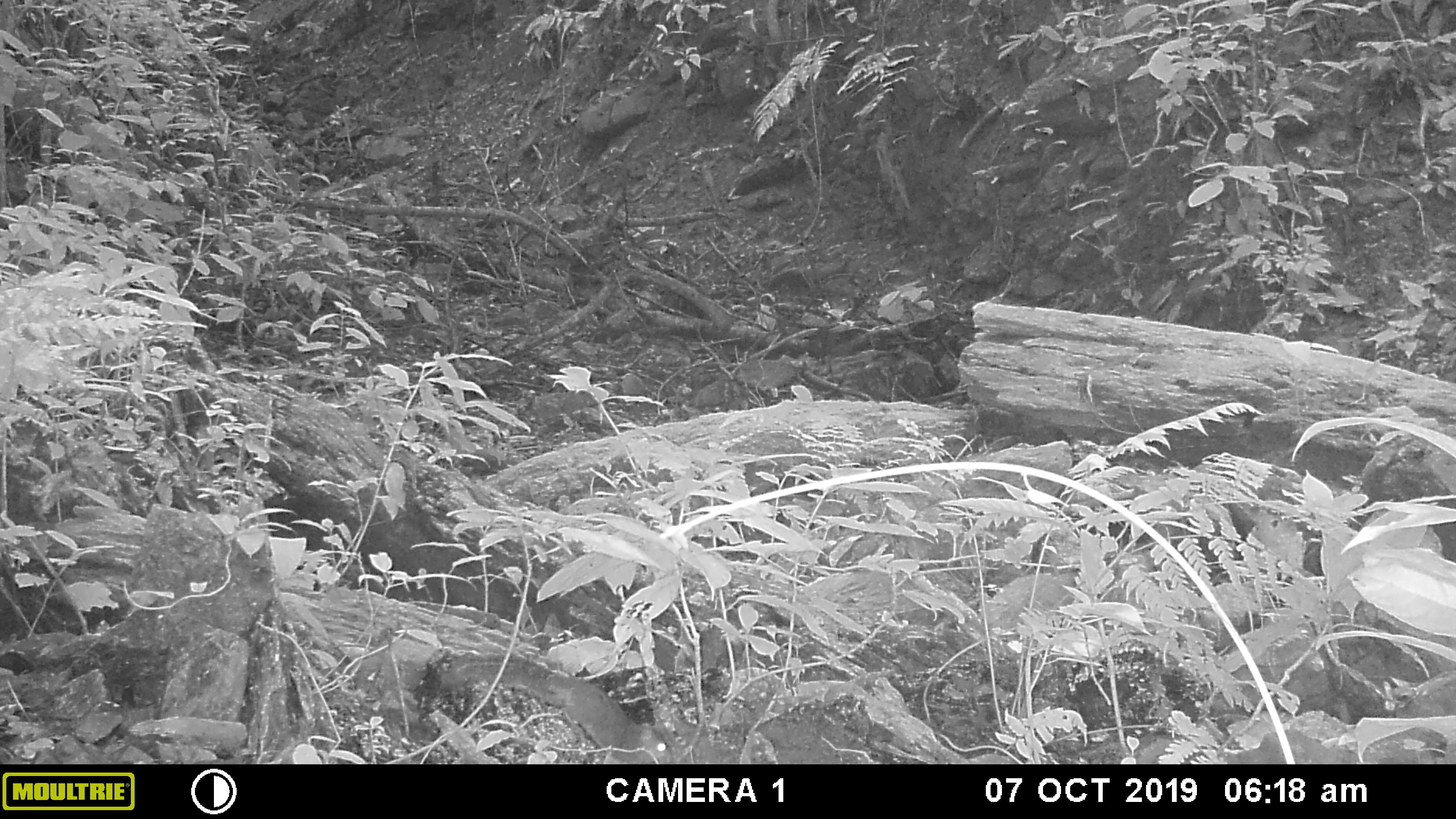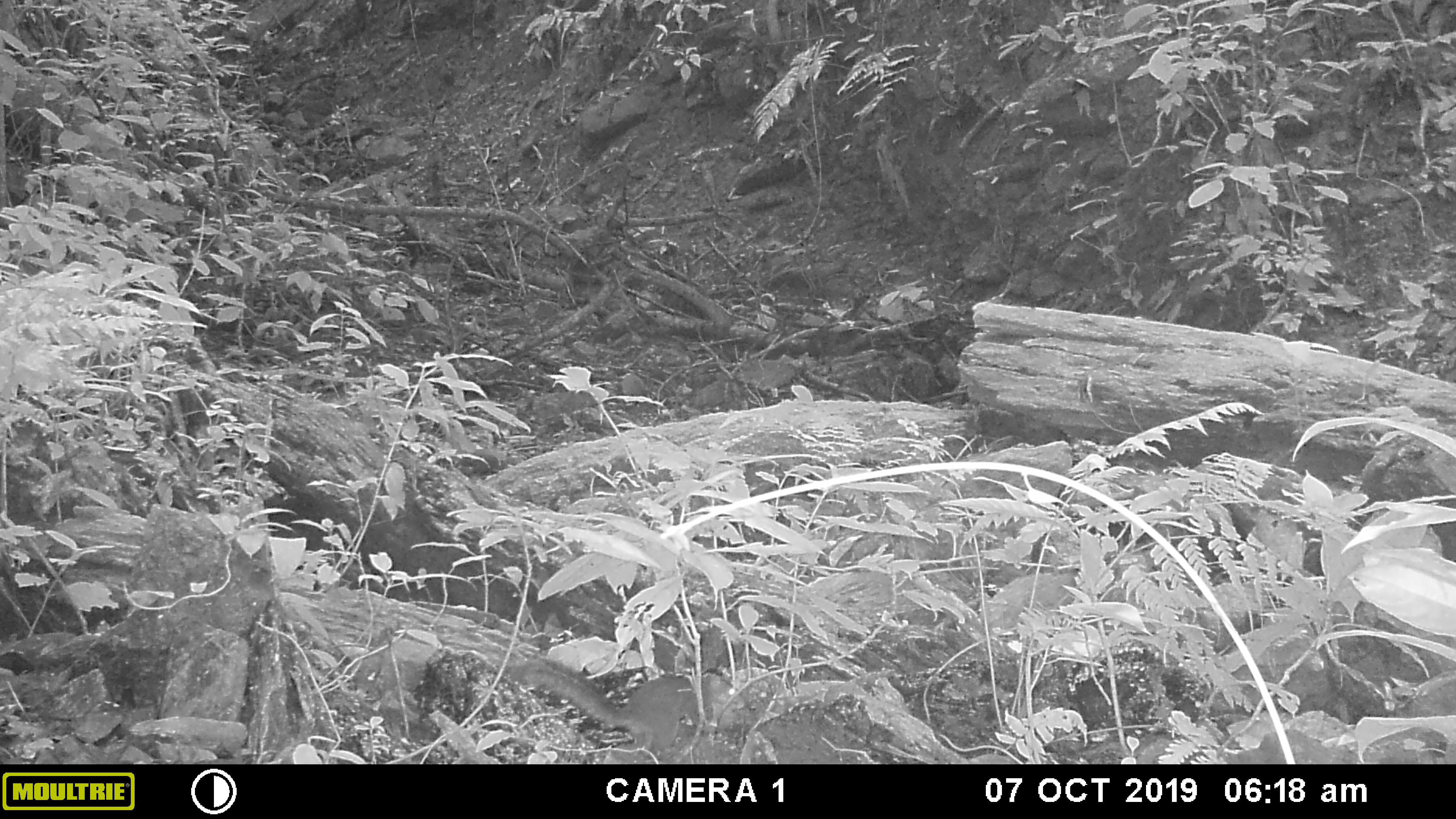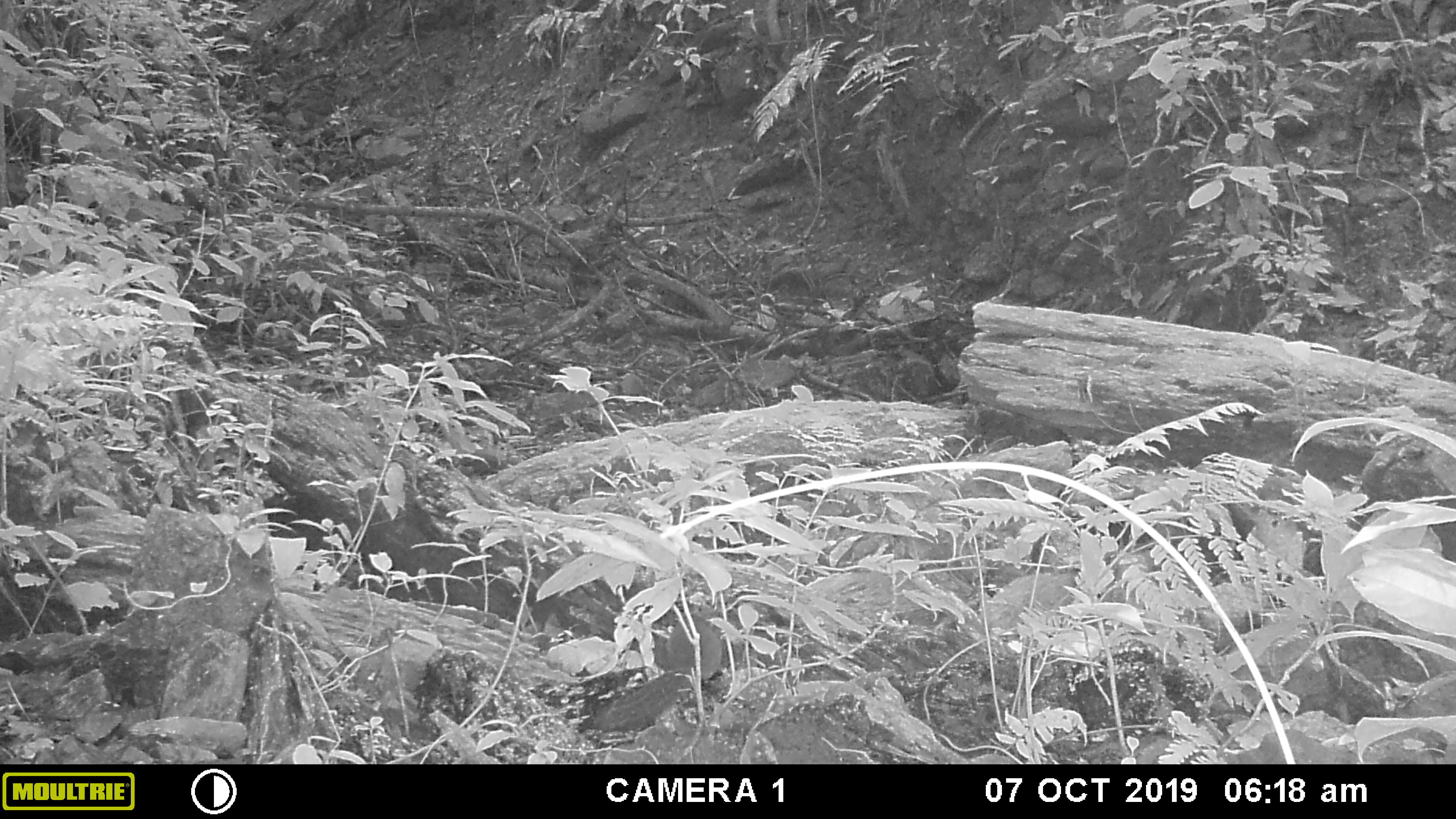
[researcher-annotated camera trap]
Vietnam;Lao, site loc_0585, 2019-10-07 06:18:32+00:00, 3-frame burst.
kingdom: Animalia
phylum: Chordata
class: Mammalia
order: Rodentia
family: Sciuridae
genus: Dremomys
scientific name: Dremomys rufigenis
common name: red-cheeked squirrel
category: red cheeked squirrel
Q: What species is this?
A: Red cheeked squirrel (red-cheeked squirrel) (Dremomys rufigenis).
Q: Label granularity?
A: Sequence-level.